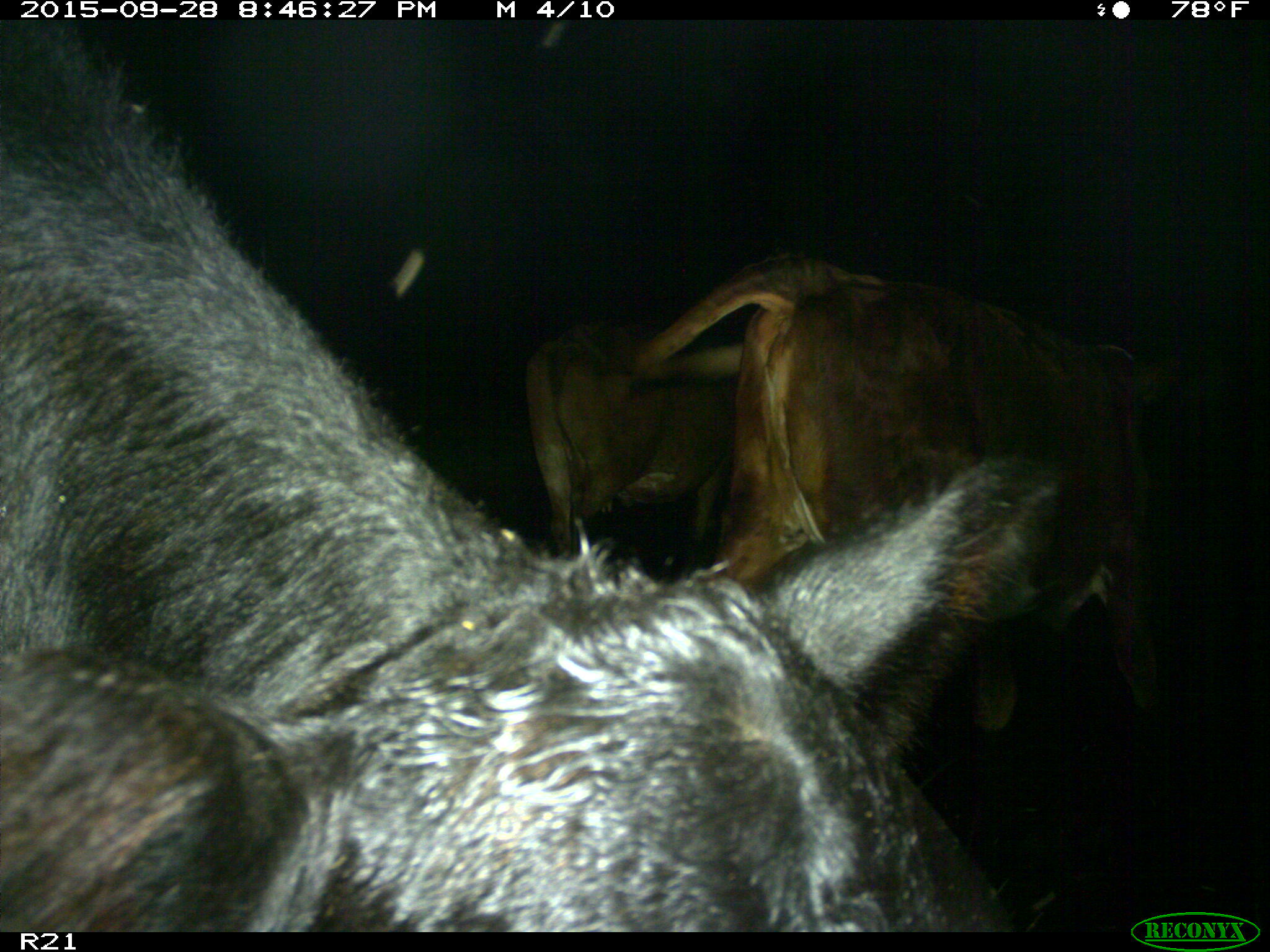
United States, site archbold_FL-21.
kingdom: Animalia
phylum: Chordata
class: Mammalia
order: Artiodactyla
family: Bovidae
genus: Bos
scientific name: Bos taurus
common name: domestic cow